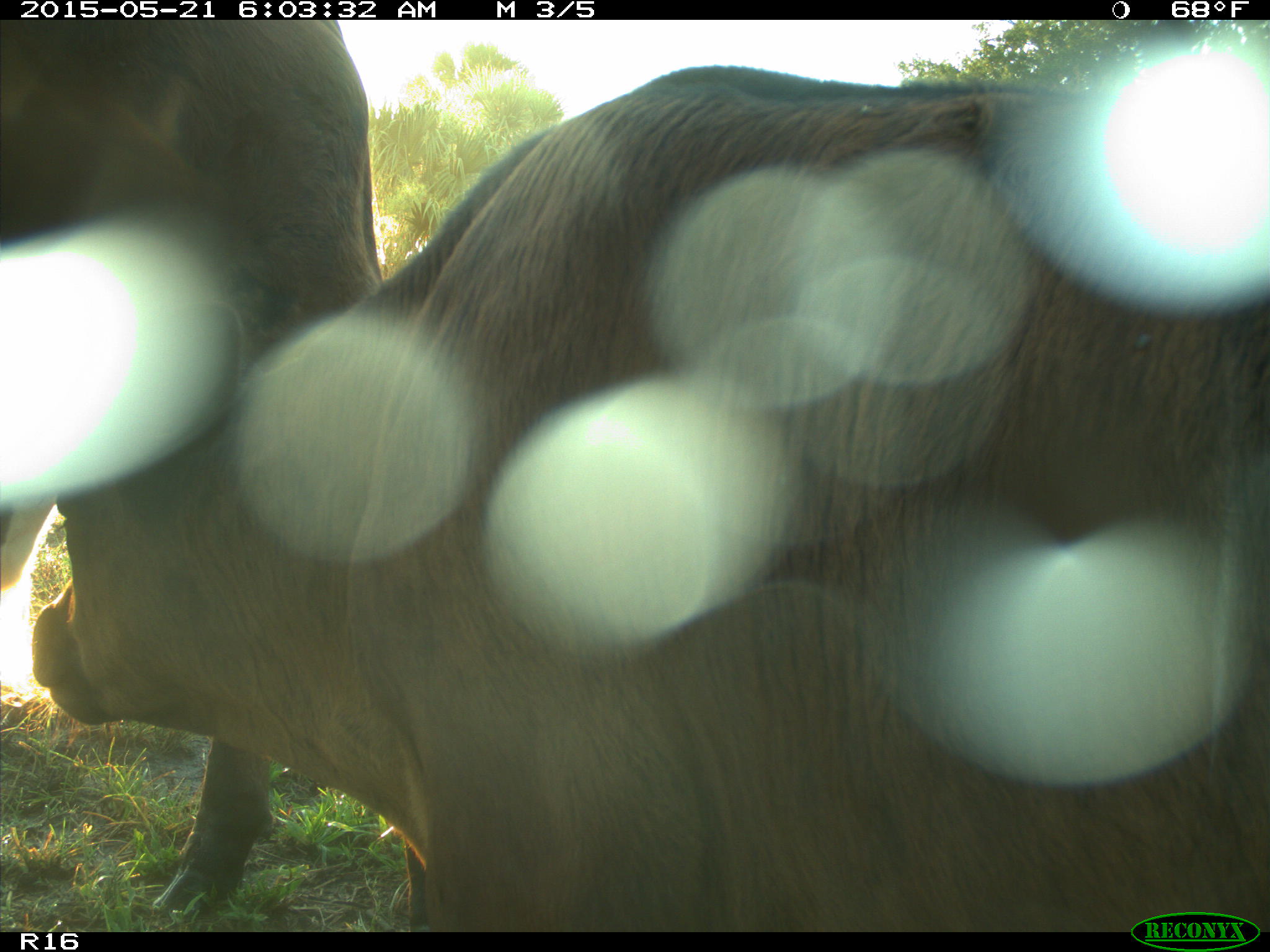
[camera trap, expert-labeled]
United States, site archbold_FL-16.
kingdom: Animalia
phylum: Chordata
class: Mammalia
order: Artiodactyla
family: Bovidae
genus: Bos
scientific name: Bos taurus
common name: domestic cow